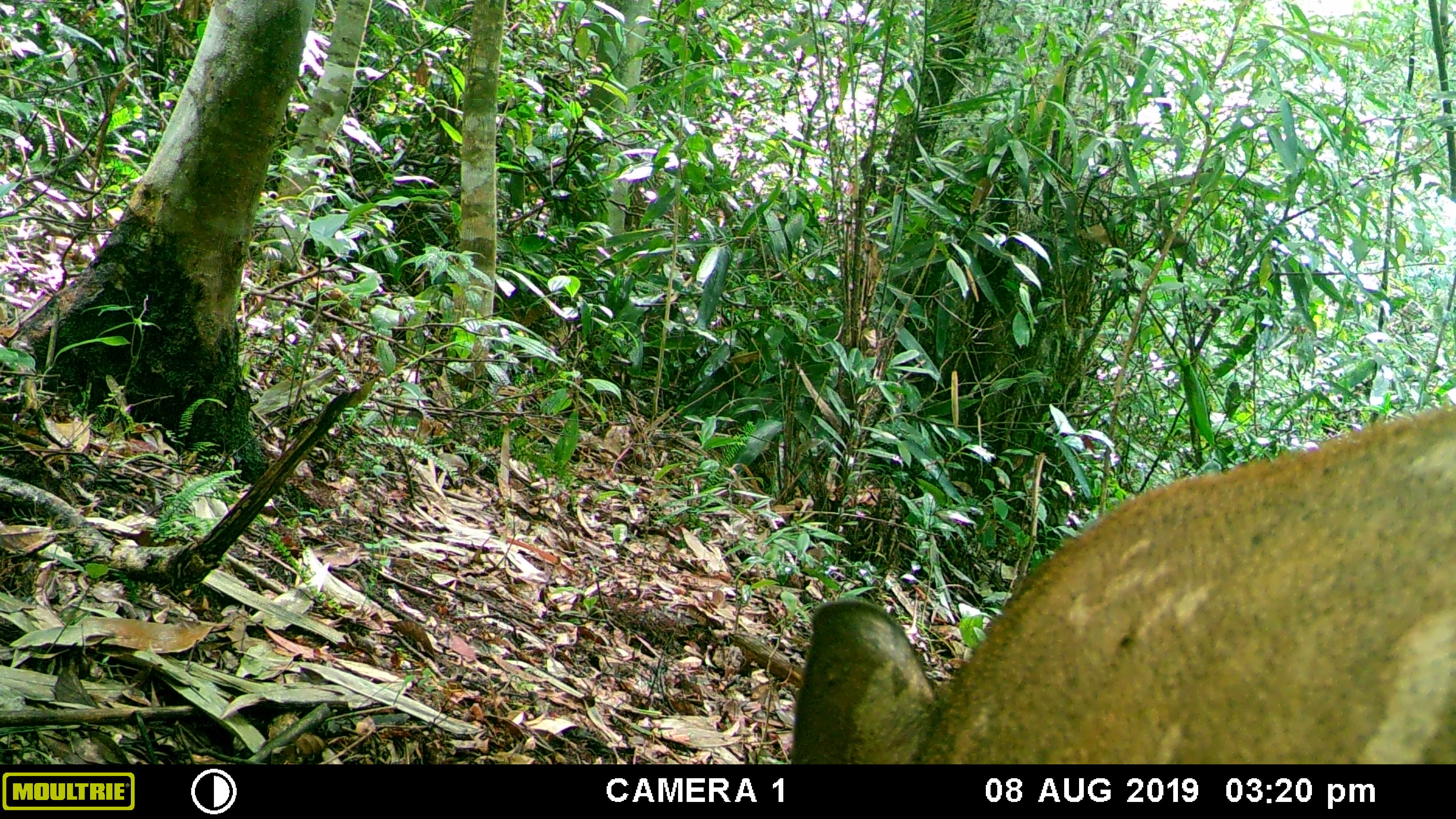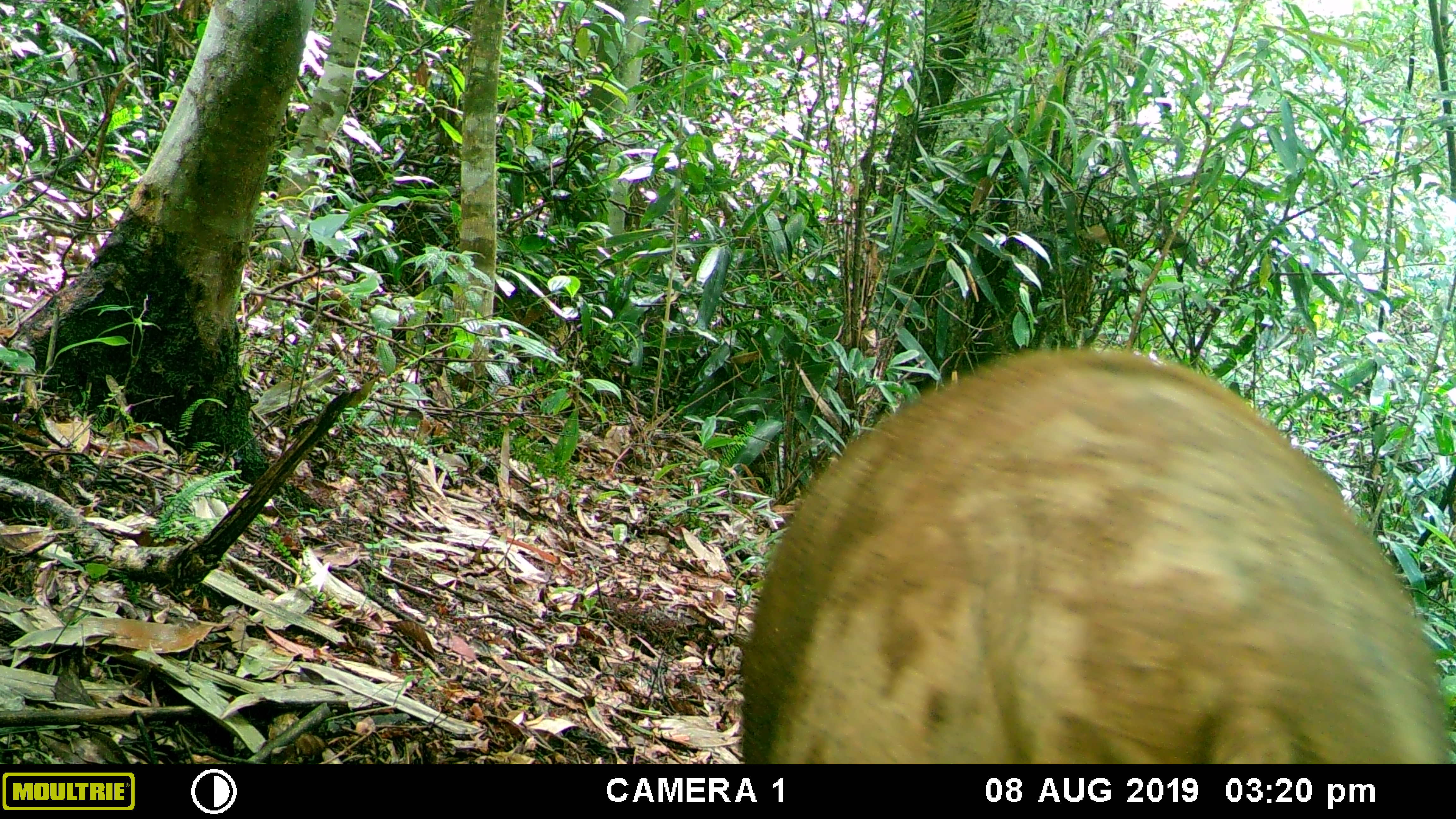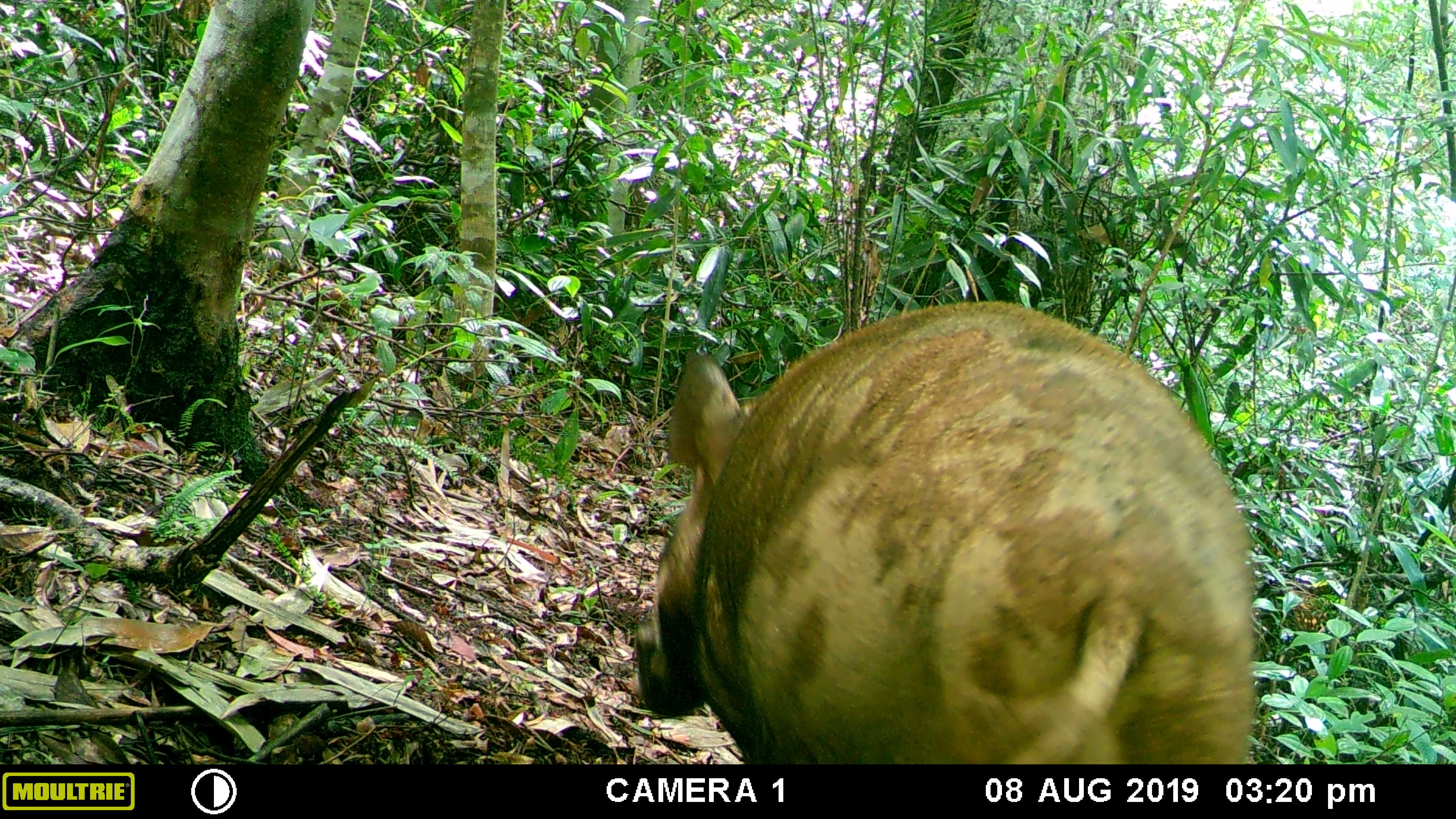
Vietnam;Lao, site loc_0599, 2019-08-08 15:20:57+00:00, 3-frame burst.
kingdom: Animalia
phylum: Chordata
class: Mammalia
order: Artiodactyla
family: Suidae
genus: Sus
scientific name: Sus scrofa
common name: eurasian wild pig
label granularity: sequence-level